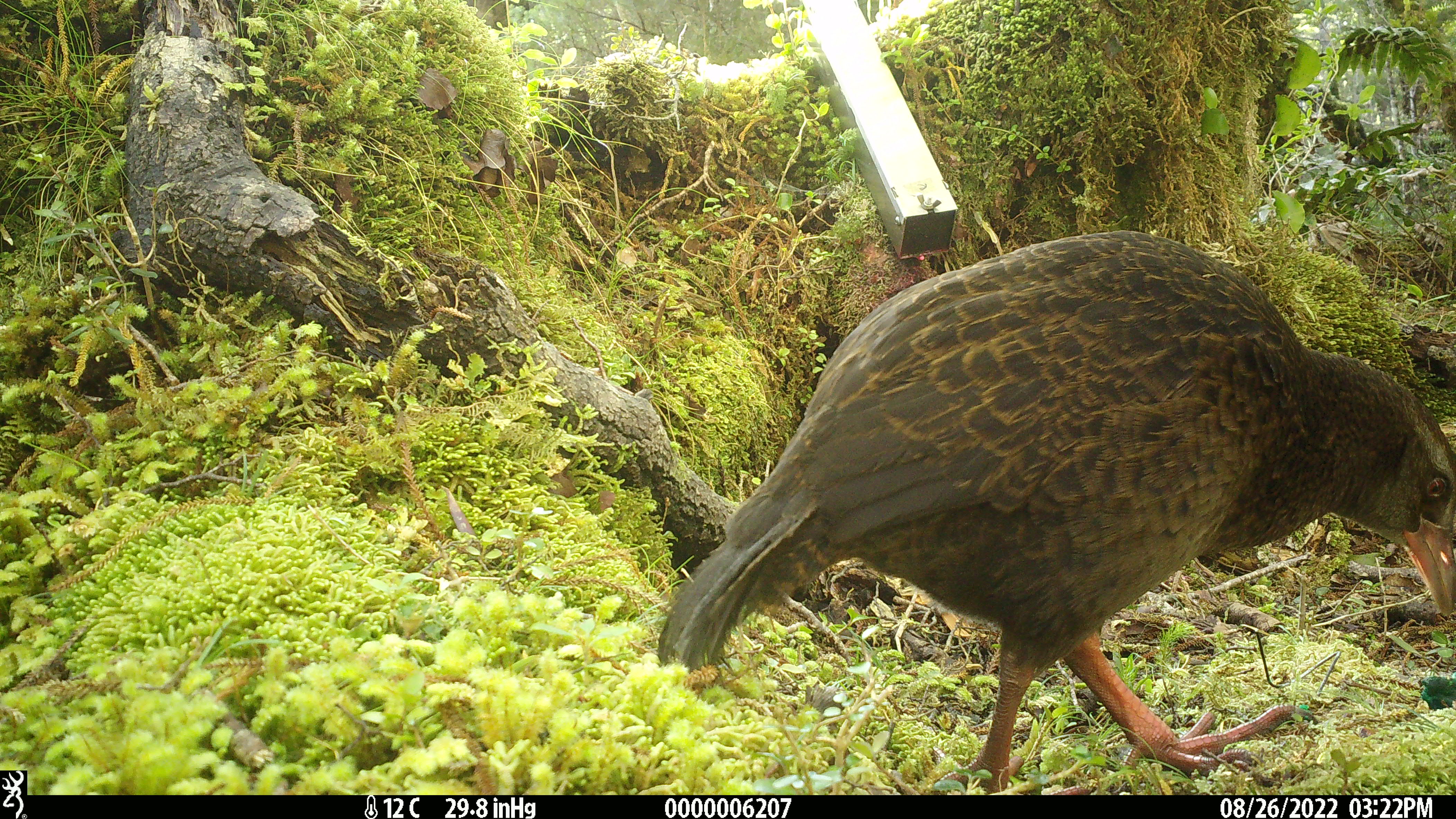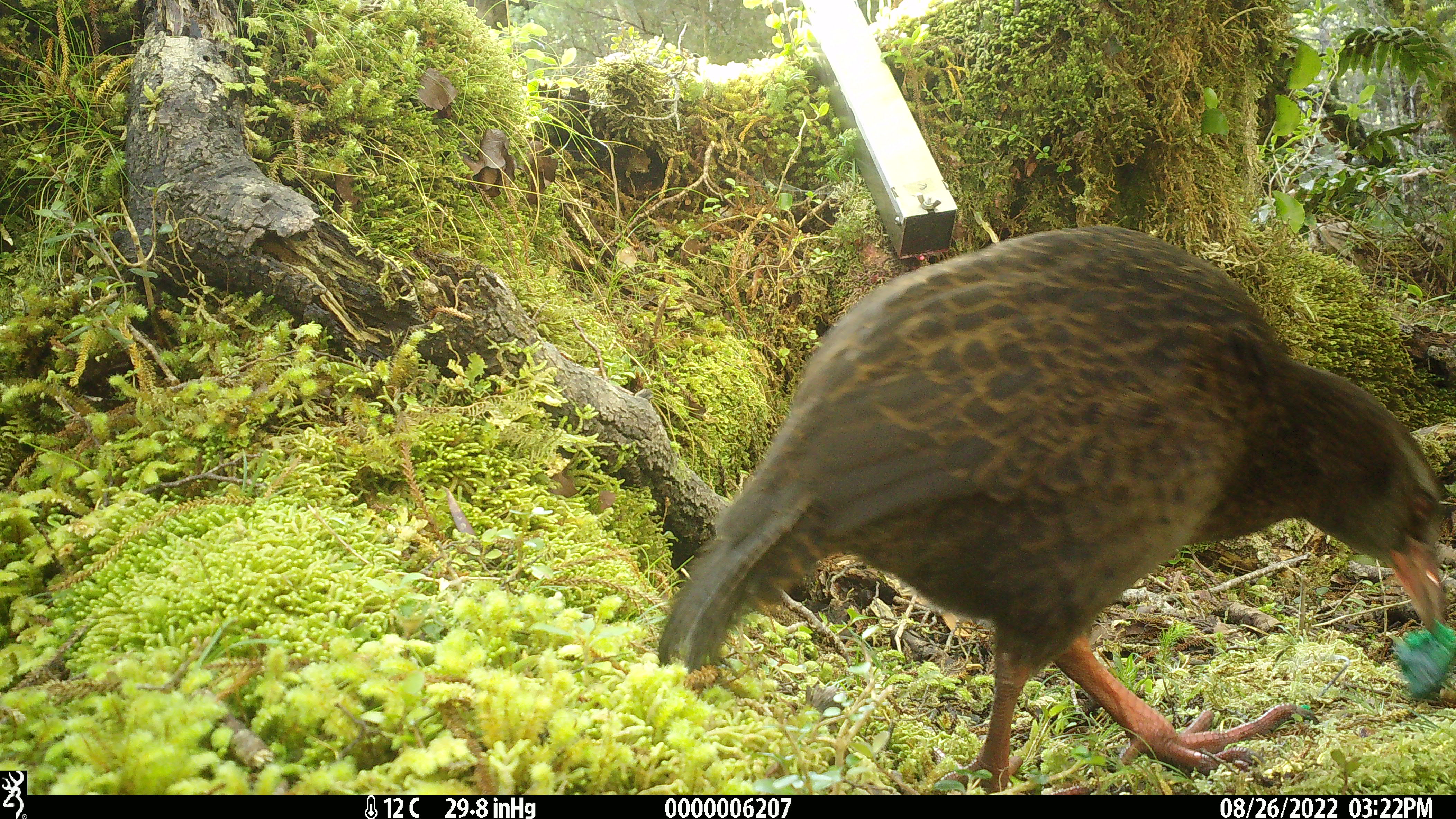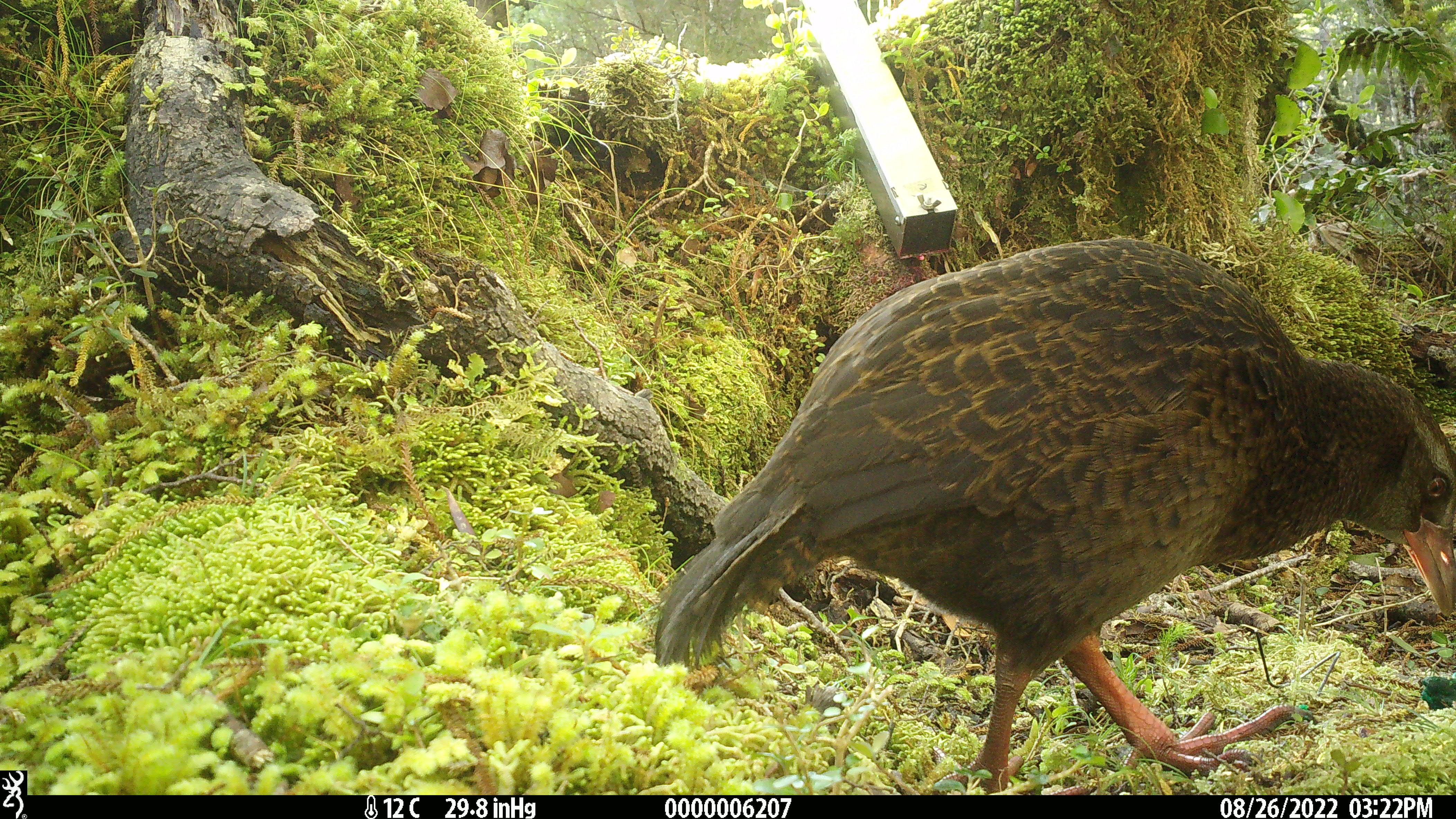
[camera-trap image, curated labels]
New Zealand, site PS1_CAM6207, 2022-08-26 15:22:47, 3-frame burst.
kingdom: Animalia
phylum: Chordata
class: Aves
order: Gruiformes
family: Rallidae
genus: Gallirallus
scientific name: Gallirallus australis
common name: weka